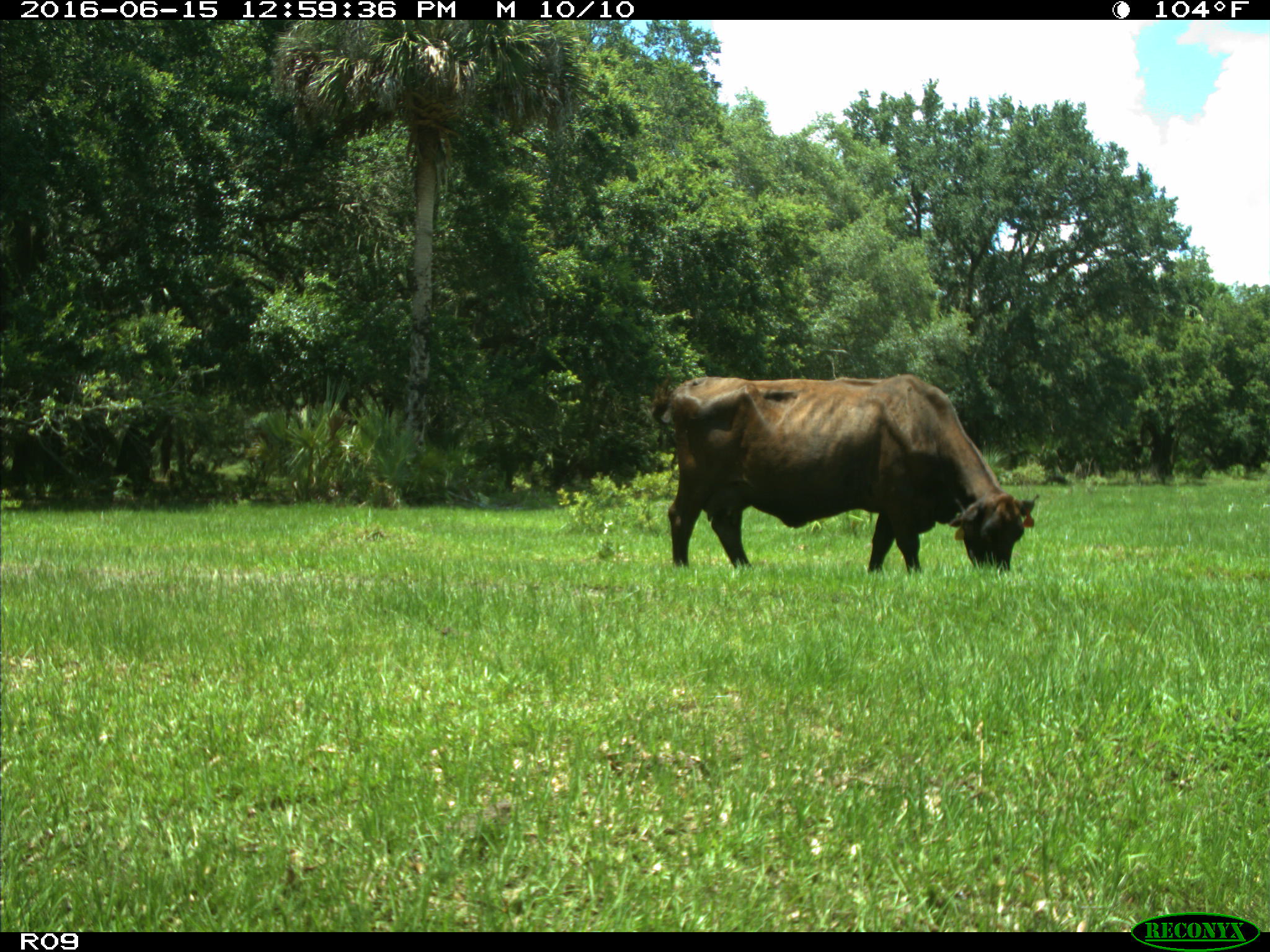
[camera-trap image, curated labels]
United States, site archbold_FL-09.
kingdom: Animalia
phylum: Chordata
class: Mammalia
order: Artiodactyla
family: Bovidae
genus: Bos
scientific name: Bos taurus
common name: domestic cow